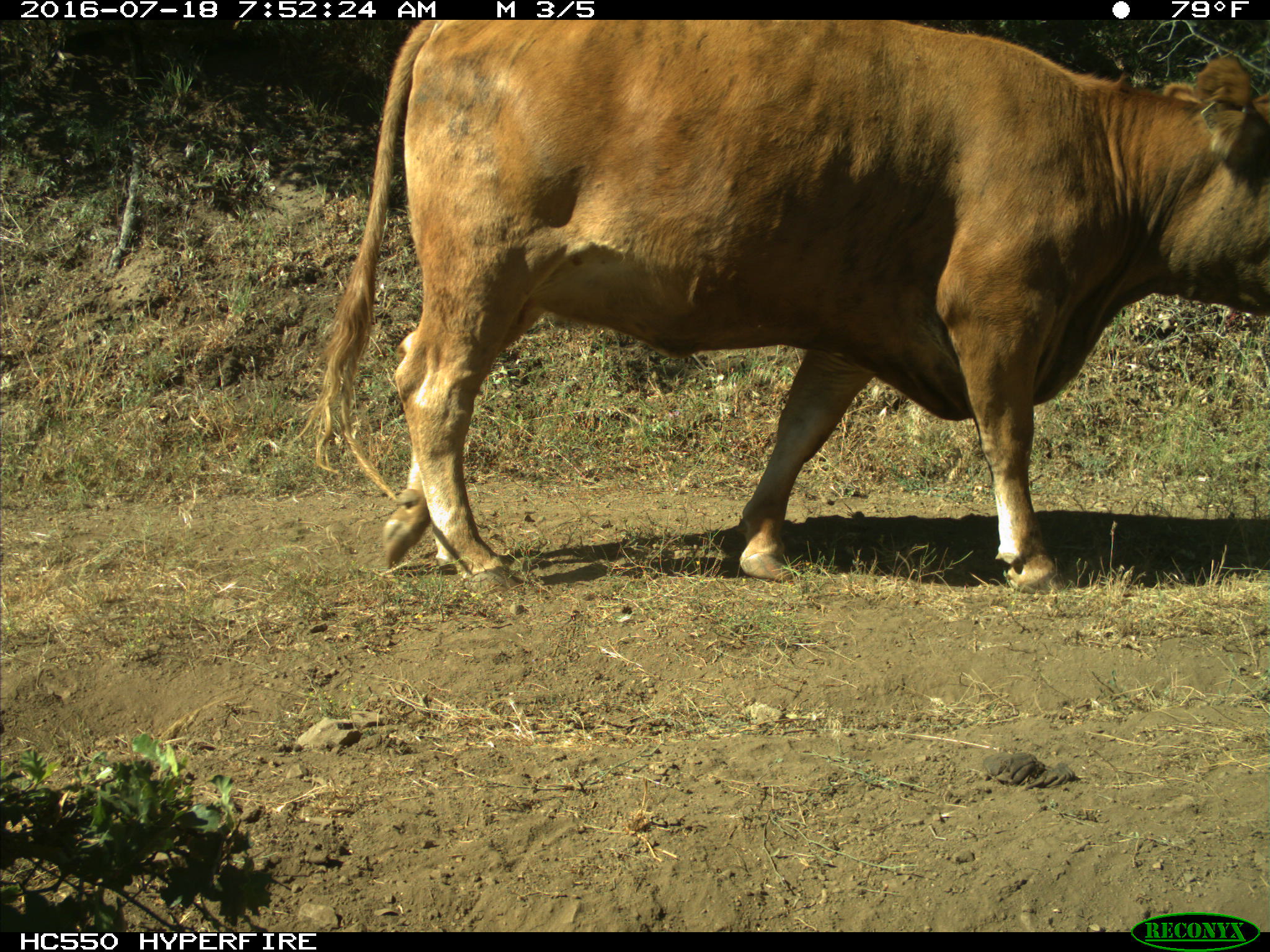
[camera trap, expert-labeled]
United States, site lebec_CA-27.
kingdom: Animalia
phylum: Chordata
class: Mammalia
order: Artiodactyla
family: Bovidae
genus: Bos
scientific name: Bos taurus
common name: domestic cow